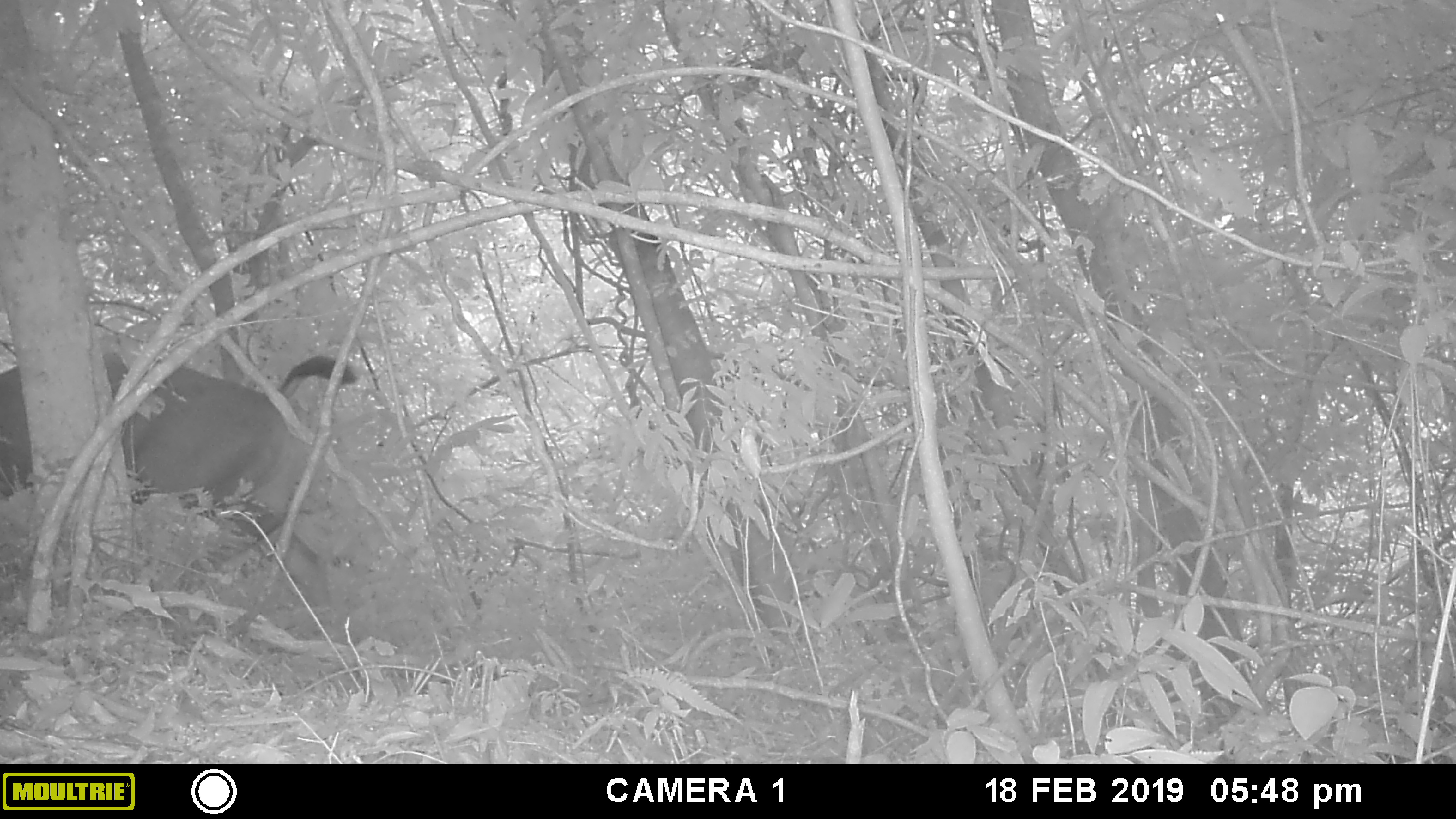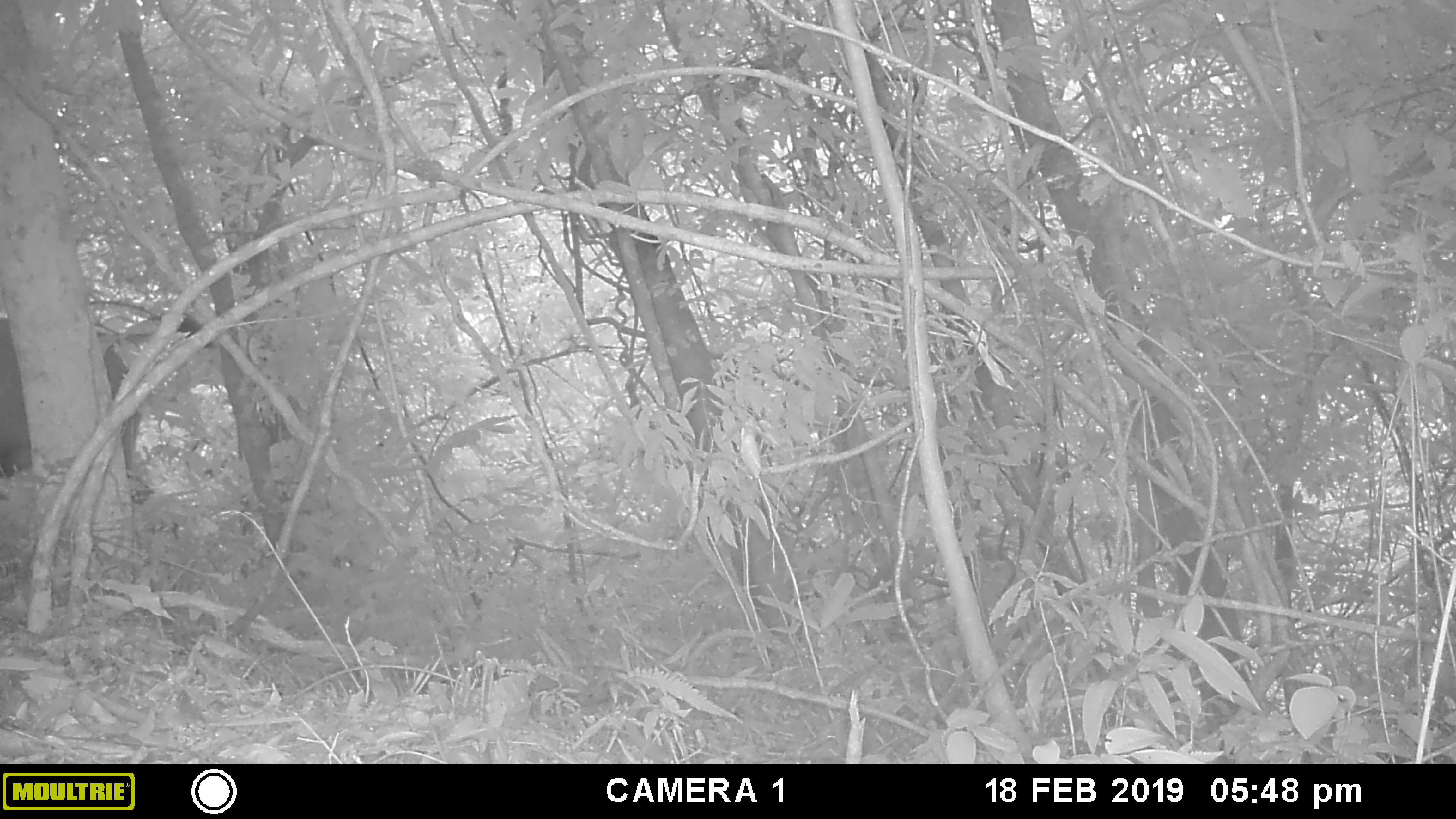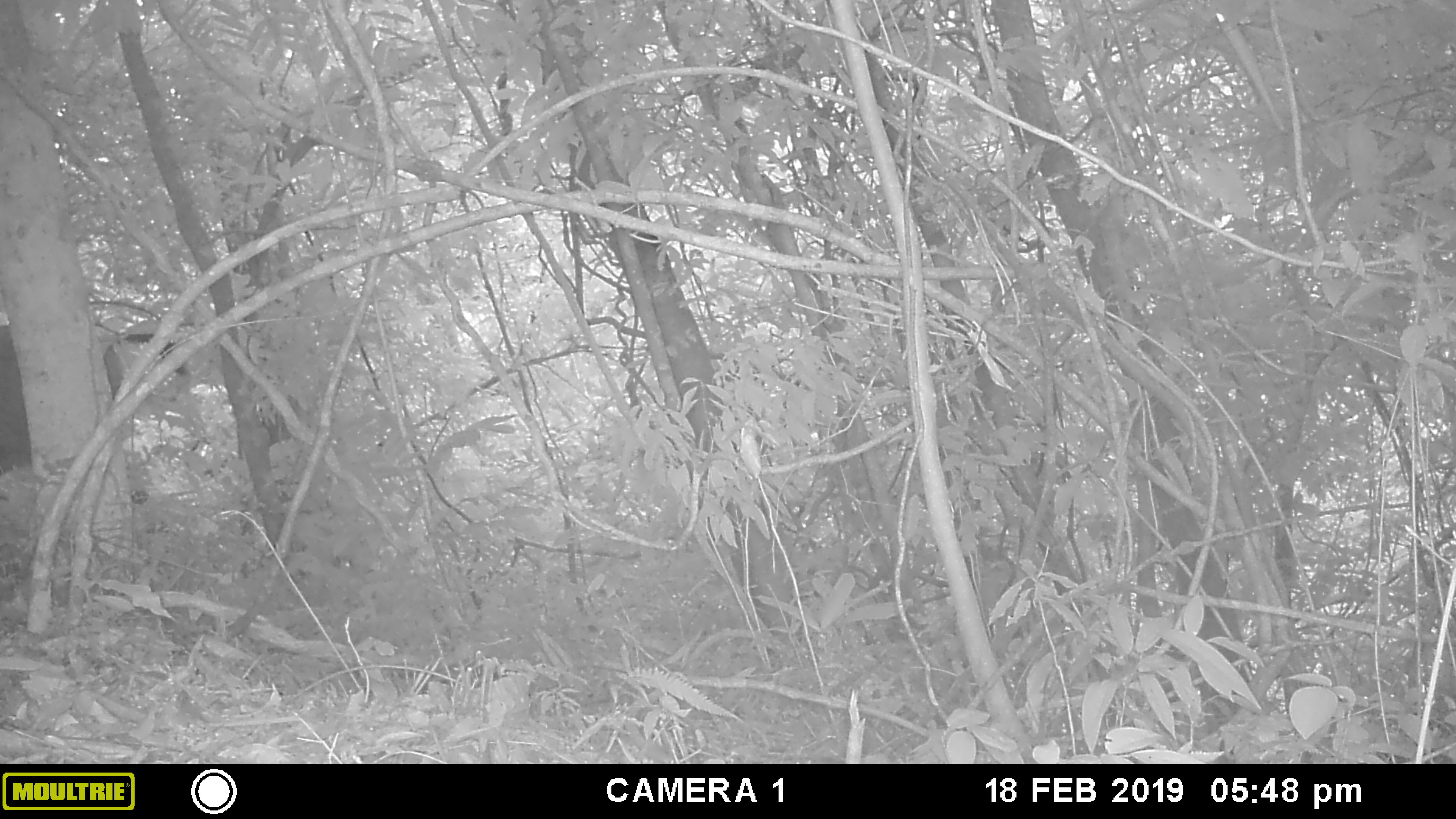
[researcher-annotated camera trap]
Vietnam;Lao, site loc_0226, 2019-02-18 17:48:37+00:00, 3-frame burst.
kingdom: Animalia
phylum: Chordata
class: Mammalia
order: Artiodactyla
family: Cervidae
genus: Rusa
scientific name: Rusa unicolor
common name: sambar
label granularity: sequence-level